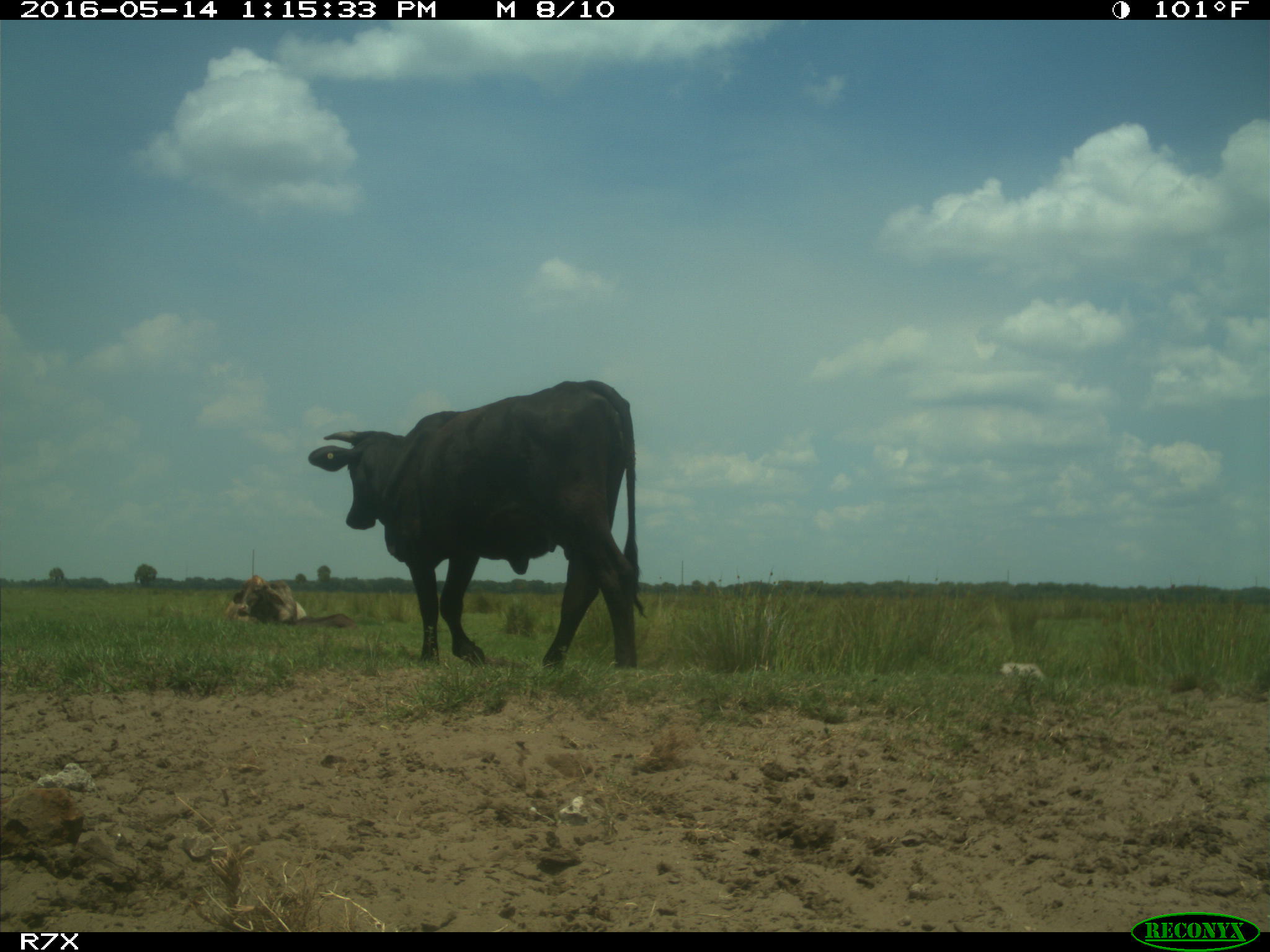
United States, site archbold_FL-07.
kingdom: Animalia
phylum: Chordata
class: Mammalia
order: Artiodactyla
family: Bovidae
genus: Bos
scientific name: Bos taurus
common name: domestic cow